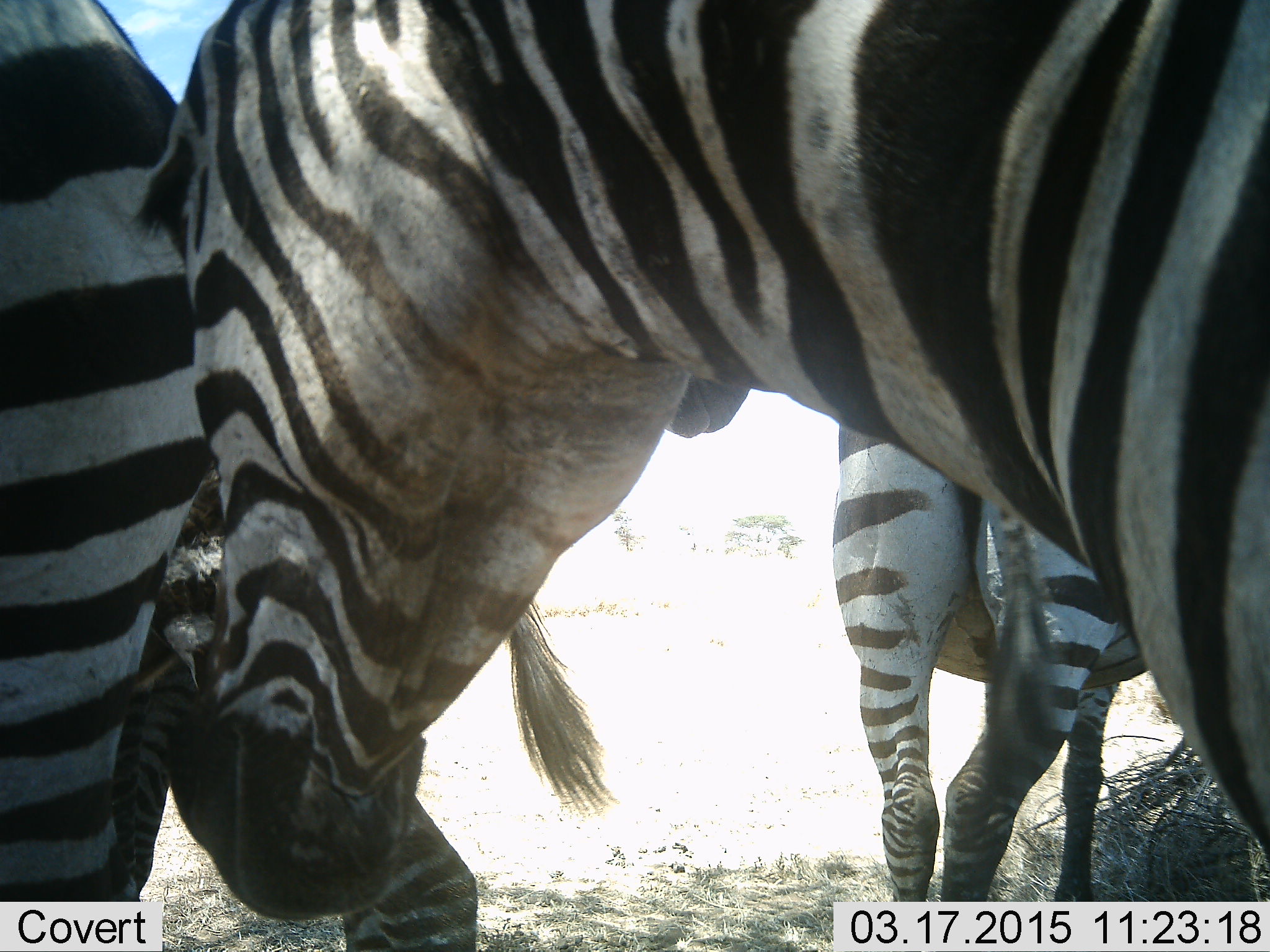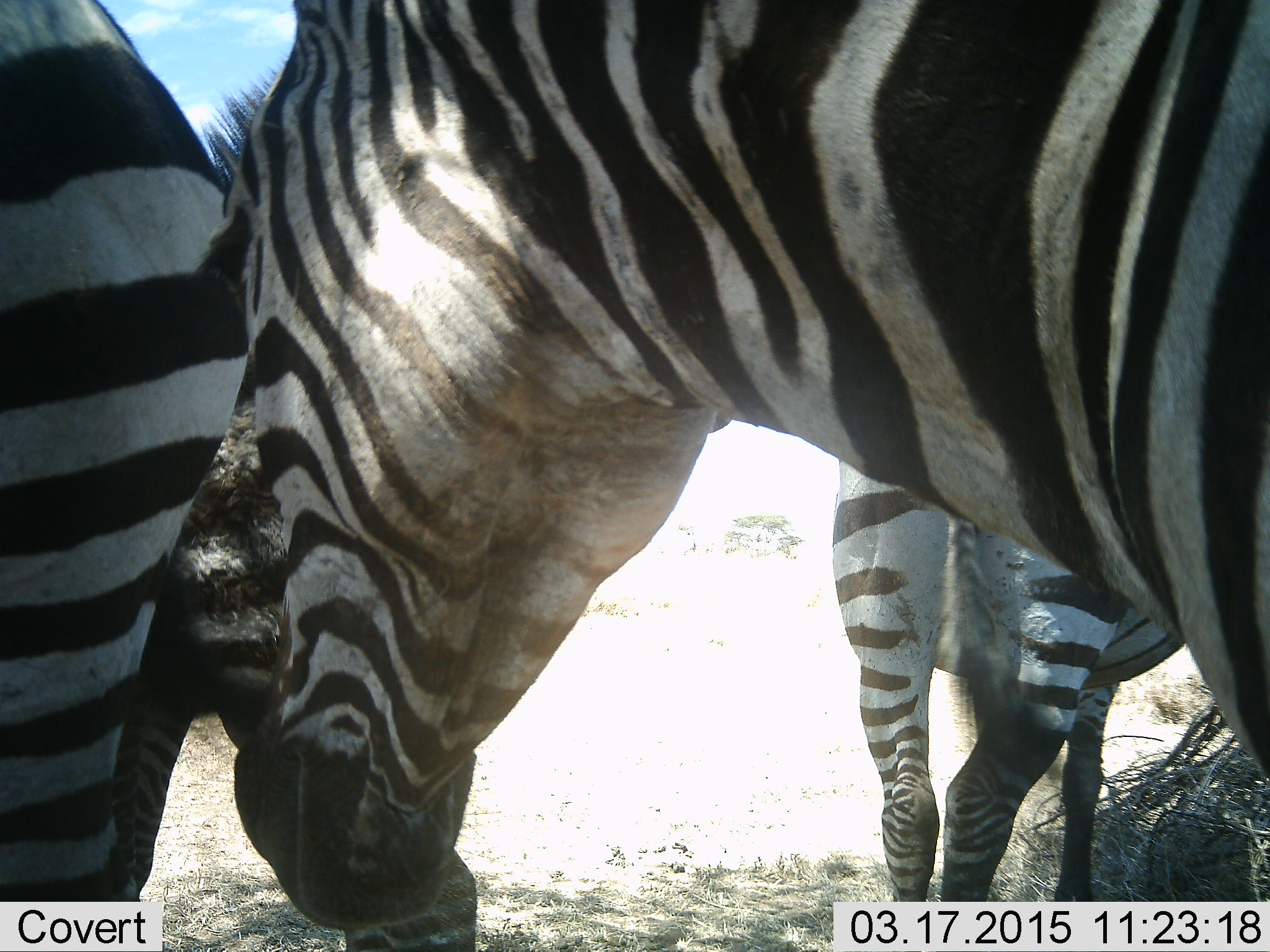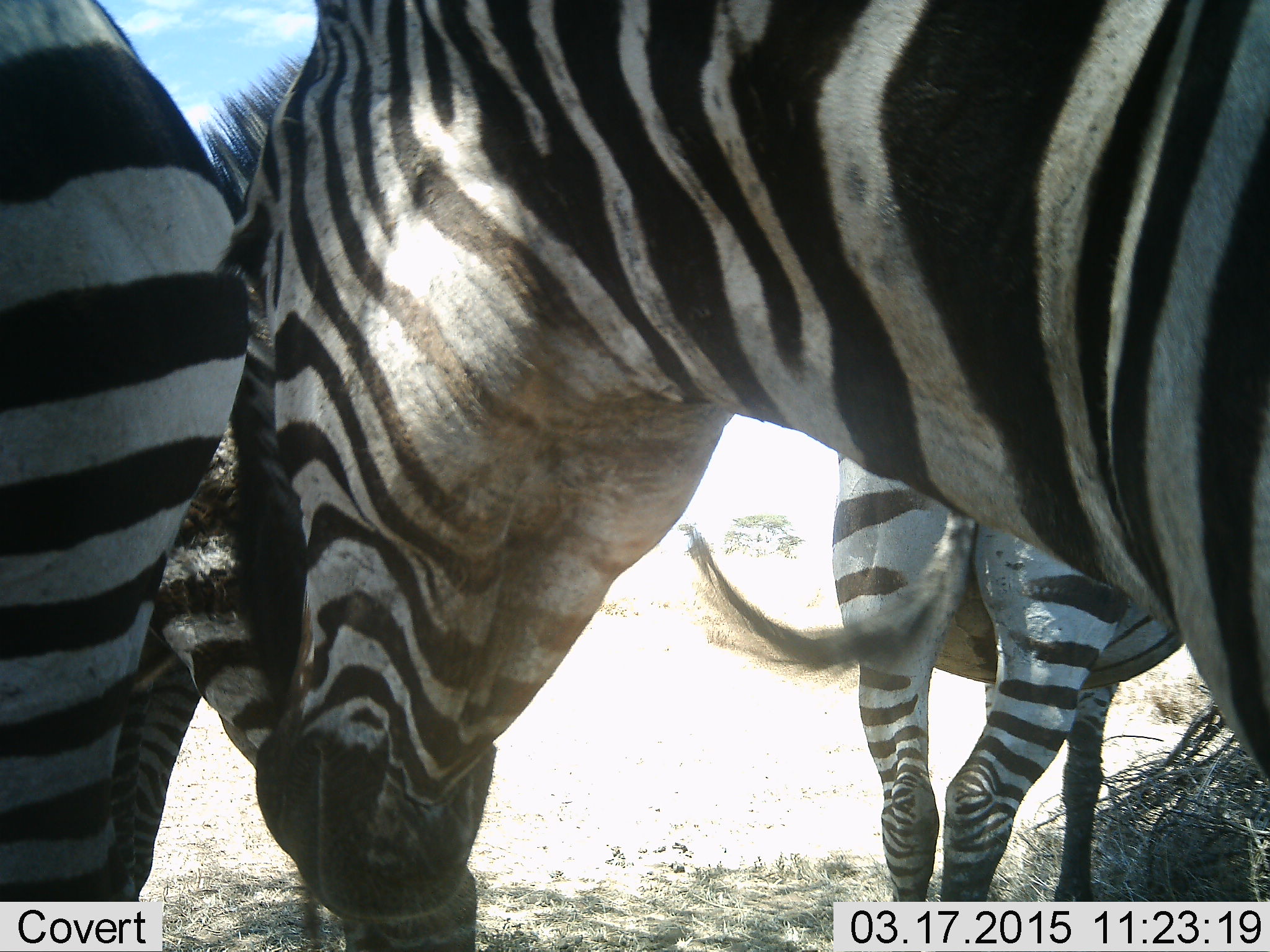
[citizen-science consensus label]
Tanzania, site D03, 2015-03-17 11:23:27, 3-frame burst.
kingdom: Animalia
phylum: Chordata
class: Mammalia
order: Perissodactyla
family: Equidae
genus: Equus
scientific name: Equus quagga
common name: plains zebra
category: zebra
Zebra (plains zebra) (Equus quagga), count 4. Behavior (volunteer vote fractions): standing 90%, resting 0%, moving 0%, interacting 0%. Young present (vote fraction): 10%. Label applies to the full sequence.